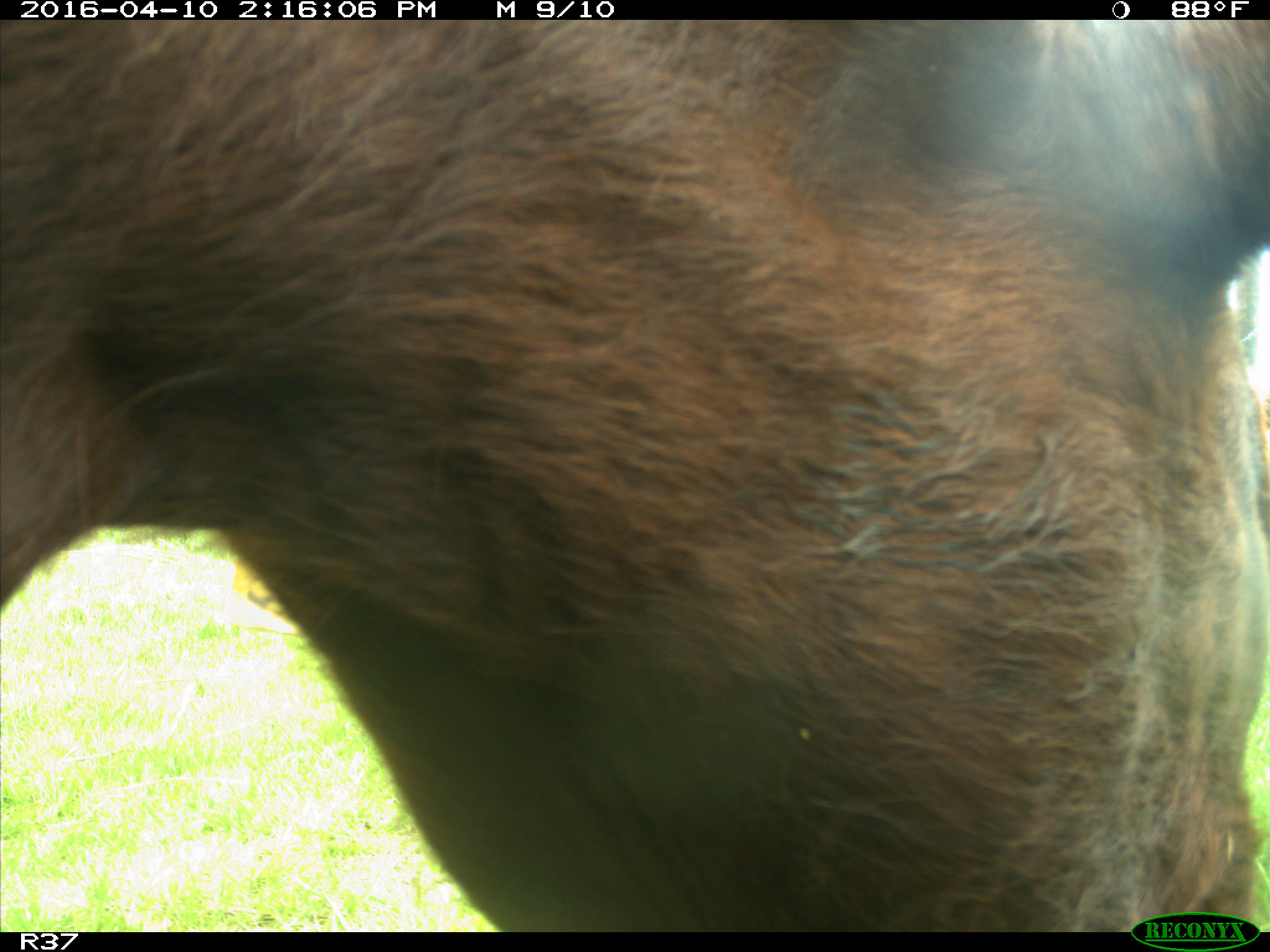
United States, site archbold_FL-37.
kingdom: Animalia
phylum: Chordata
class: Mammalia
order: Artiodactyla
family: Bovidae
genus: Bos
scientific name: Bos taurus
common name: domestic cow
Bos taurus (domestic cow).